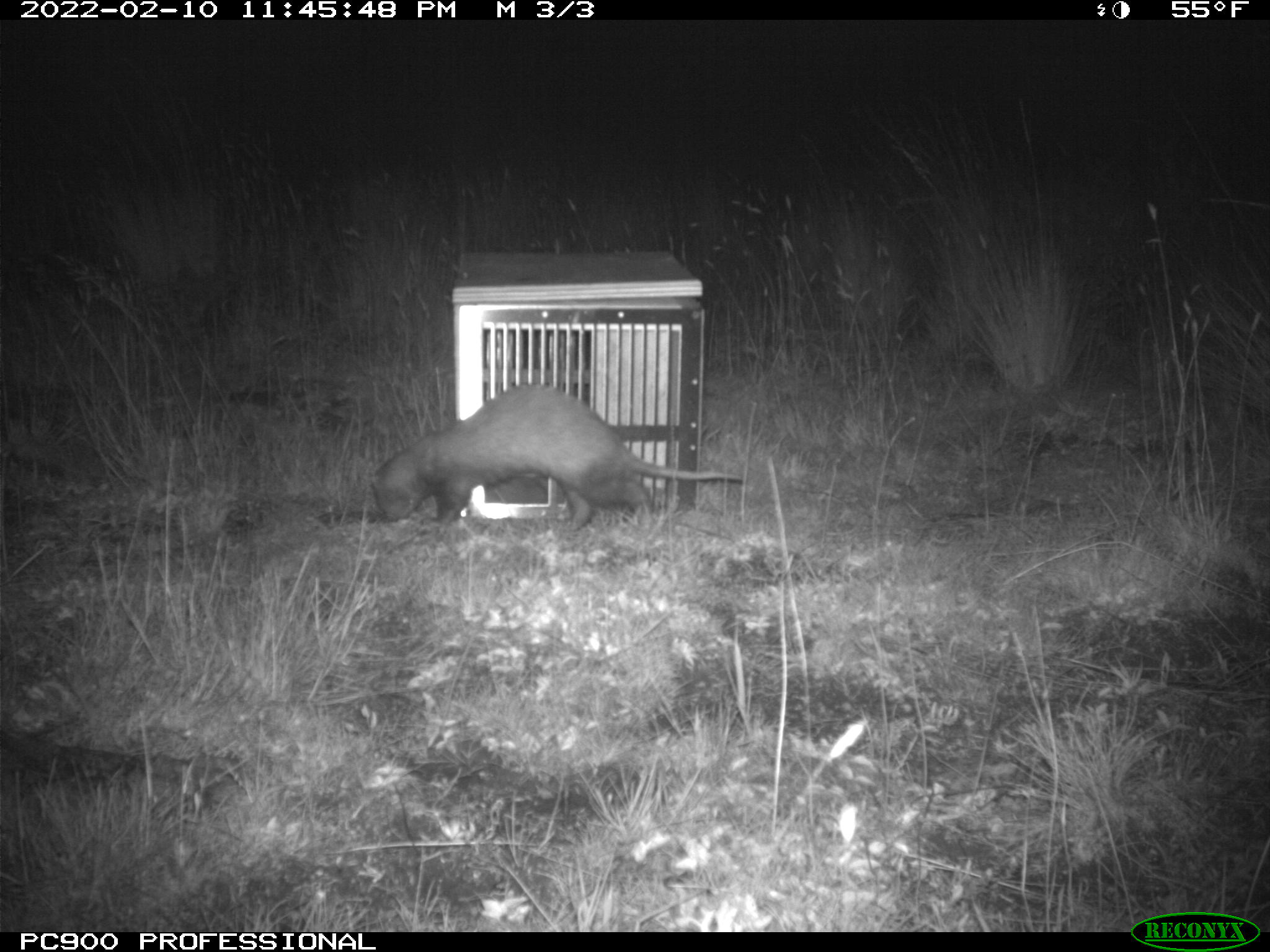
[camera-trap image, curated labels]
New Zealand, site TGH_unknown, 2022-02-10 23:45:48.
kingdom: Animalia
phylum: Chordata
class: Mammalia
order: Carnivora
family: Mustelidae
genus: Mustela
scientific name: Mustela furo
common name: ferret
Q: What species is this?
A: Ferret (Mustela furo).